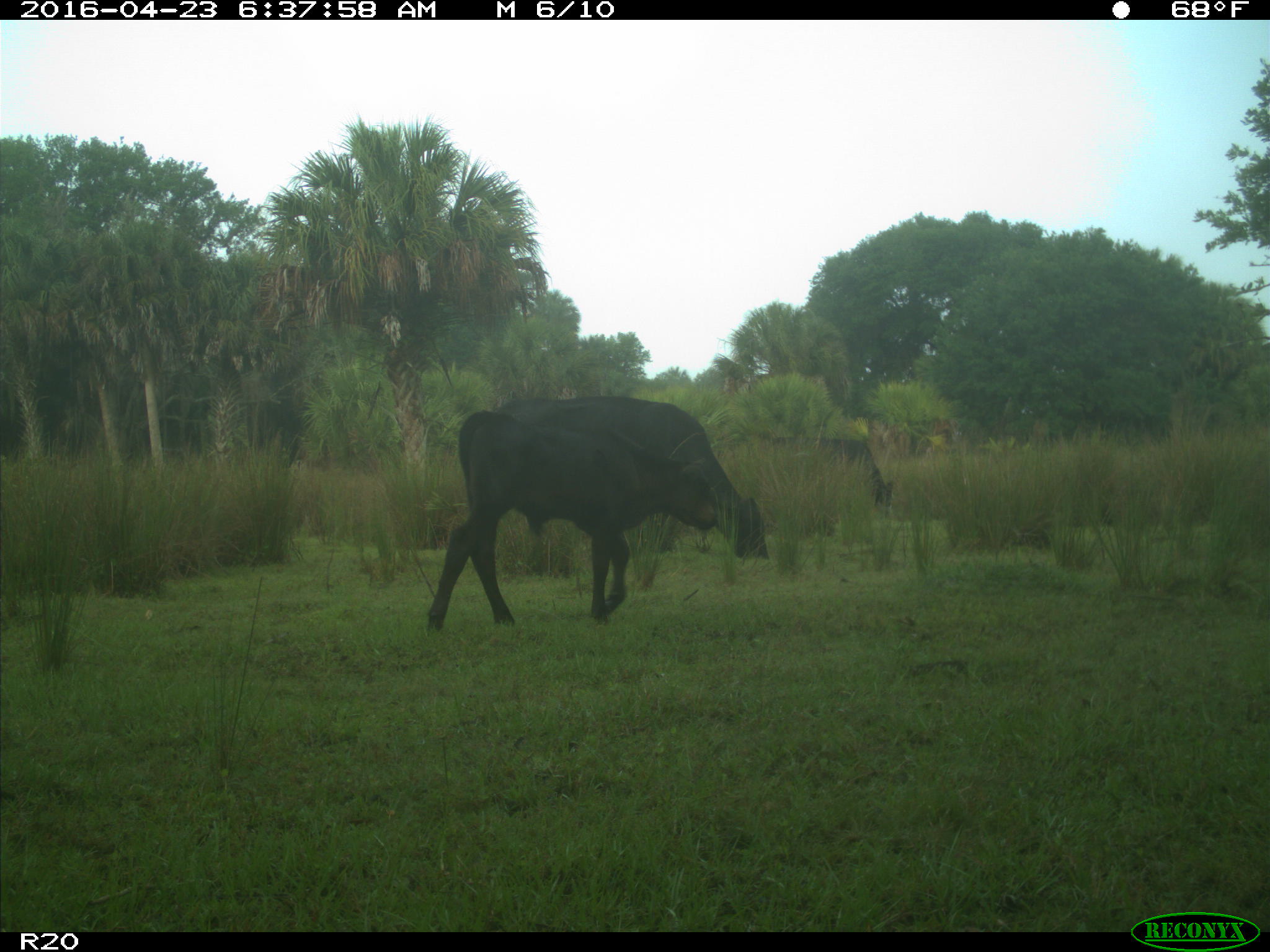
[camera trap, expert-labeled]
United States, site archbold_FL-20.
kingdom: Animalia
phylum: Chordata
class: Mammalia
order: Artiodactyla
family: Bovidae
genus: Bos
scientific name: Bos taurus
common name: domestic cow